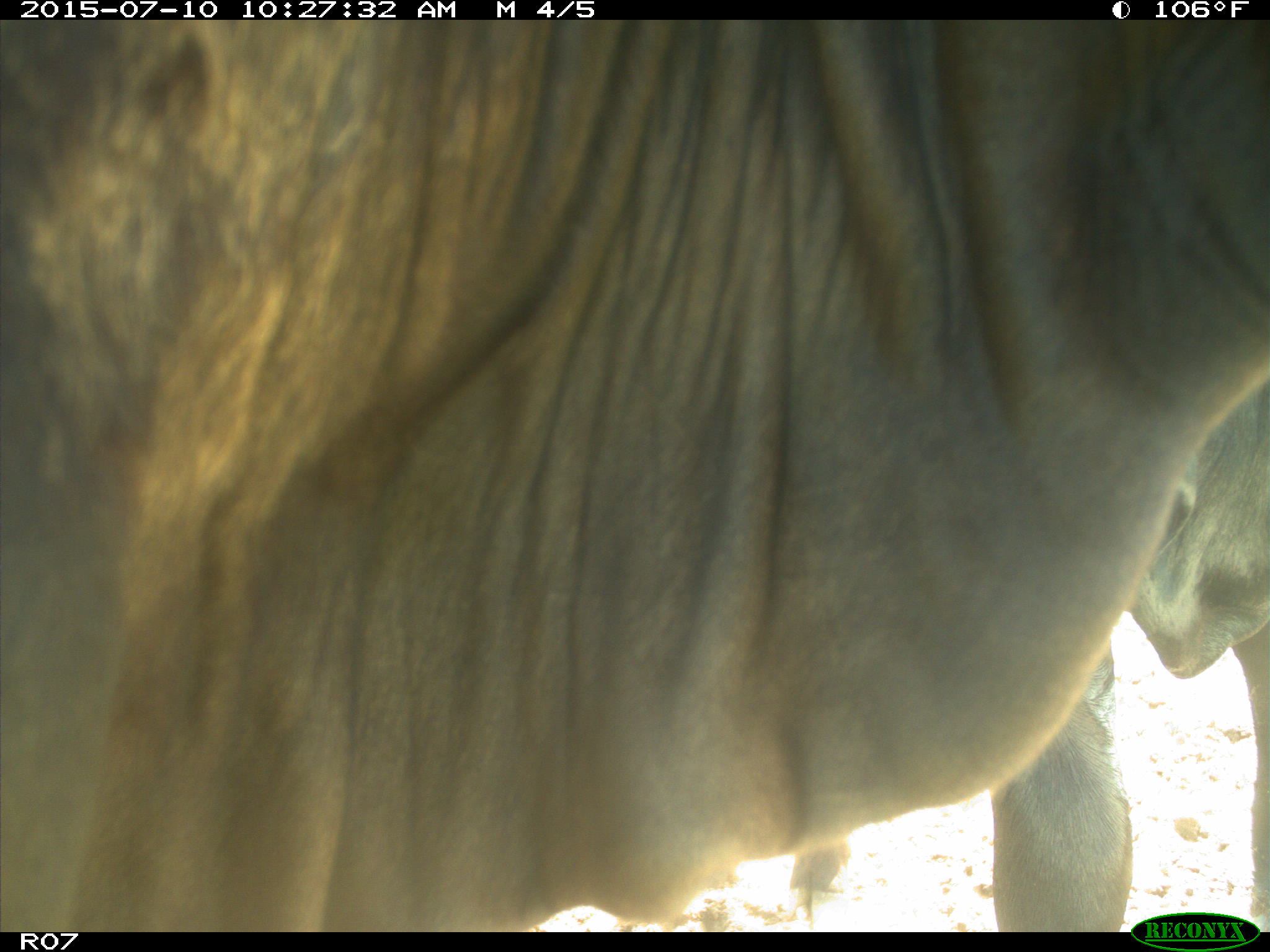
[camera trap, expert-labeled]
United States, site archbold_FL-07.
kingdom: Animalia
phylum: Chordata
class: Mammalia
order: Artiodactyla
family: Bovidae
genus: Bos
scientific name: Bos taurus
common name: domestic cow